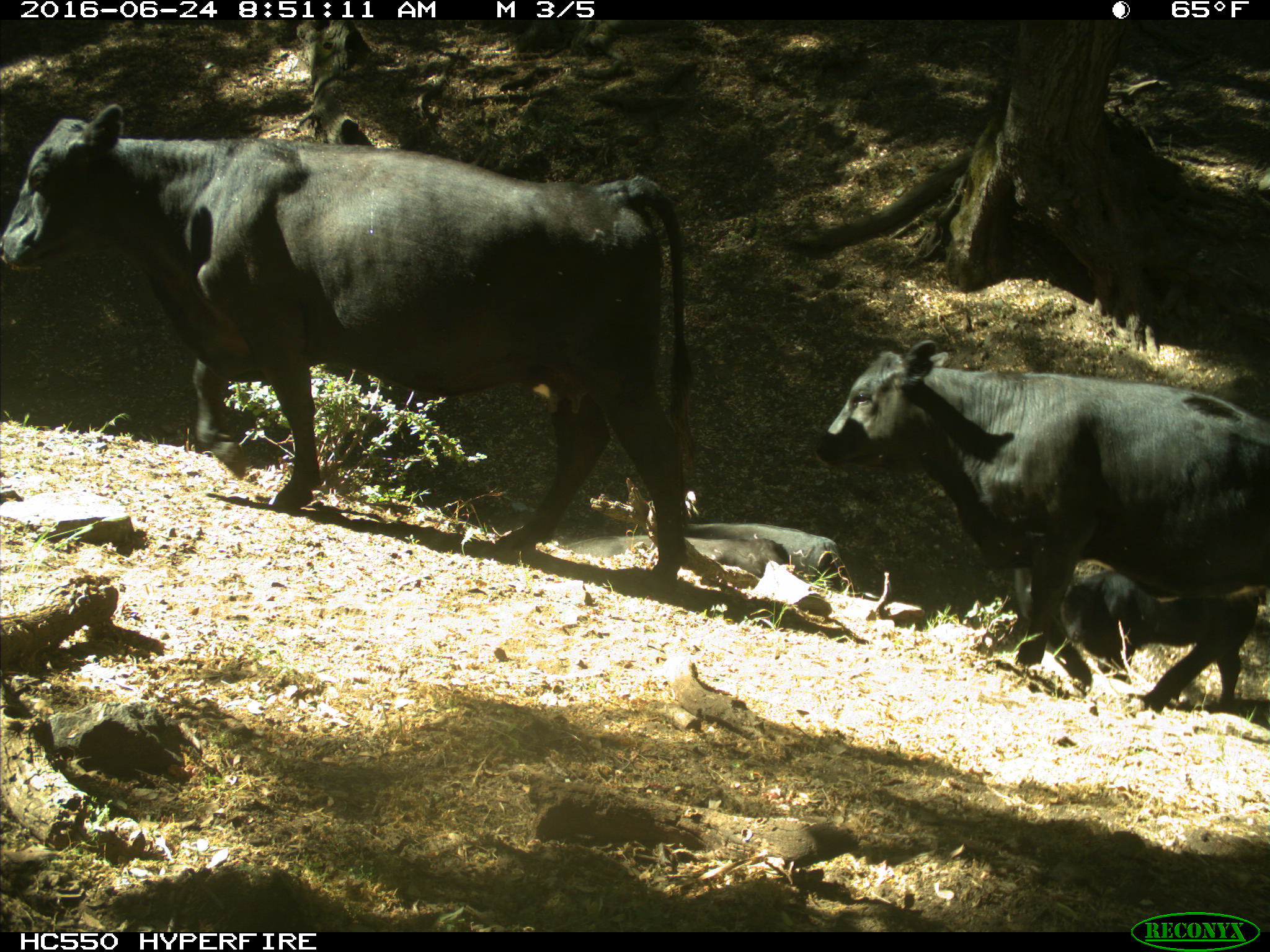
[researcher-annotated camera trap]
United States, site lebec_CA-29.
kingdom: Animalia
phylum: Chordata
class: Mammalia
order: Artiodactyla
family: Bovidae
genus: Bos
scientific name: Bos taurus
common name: domestic cow